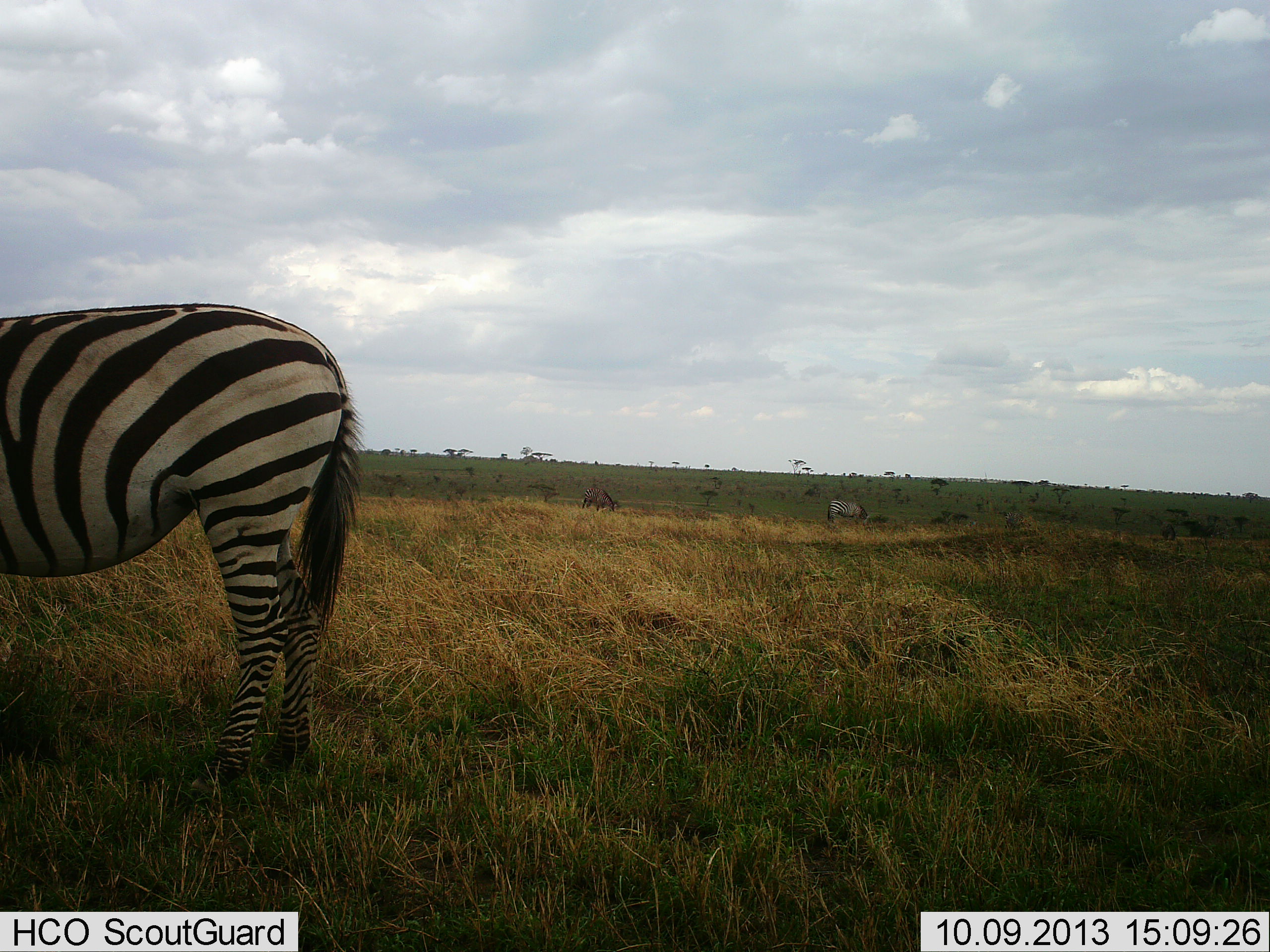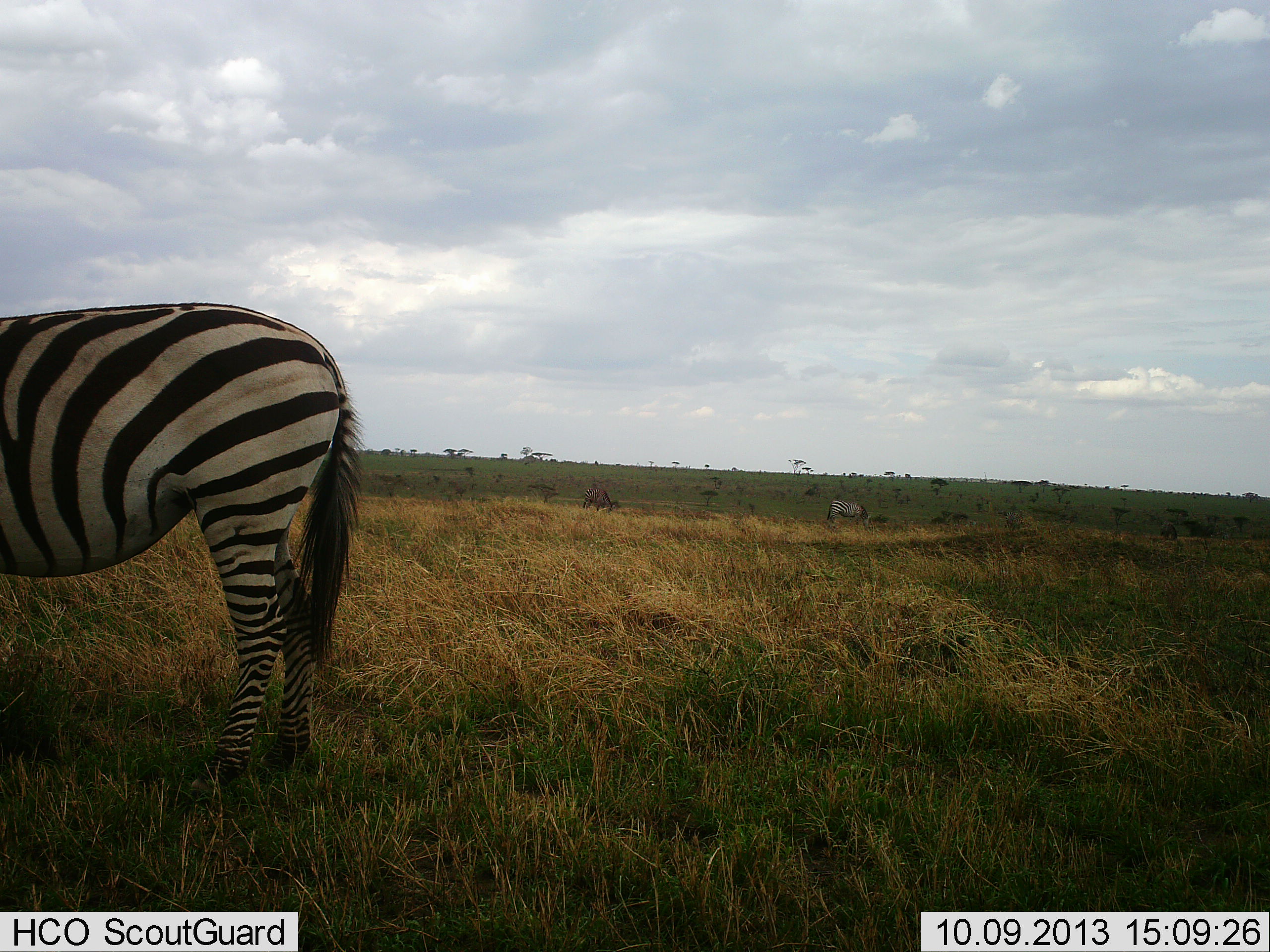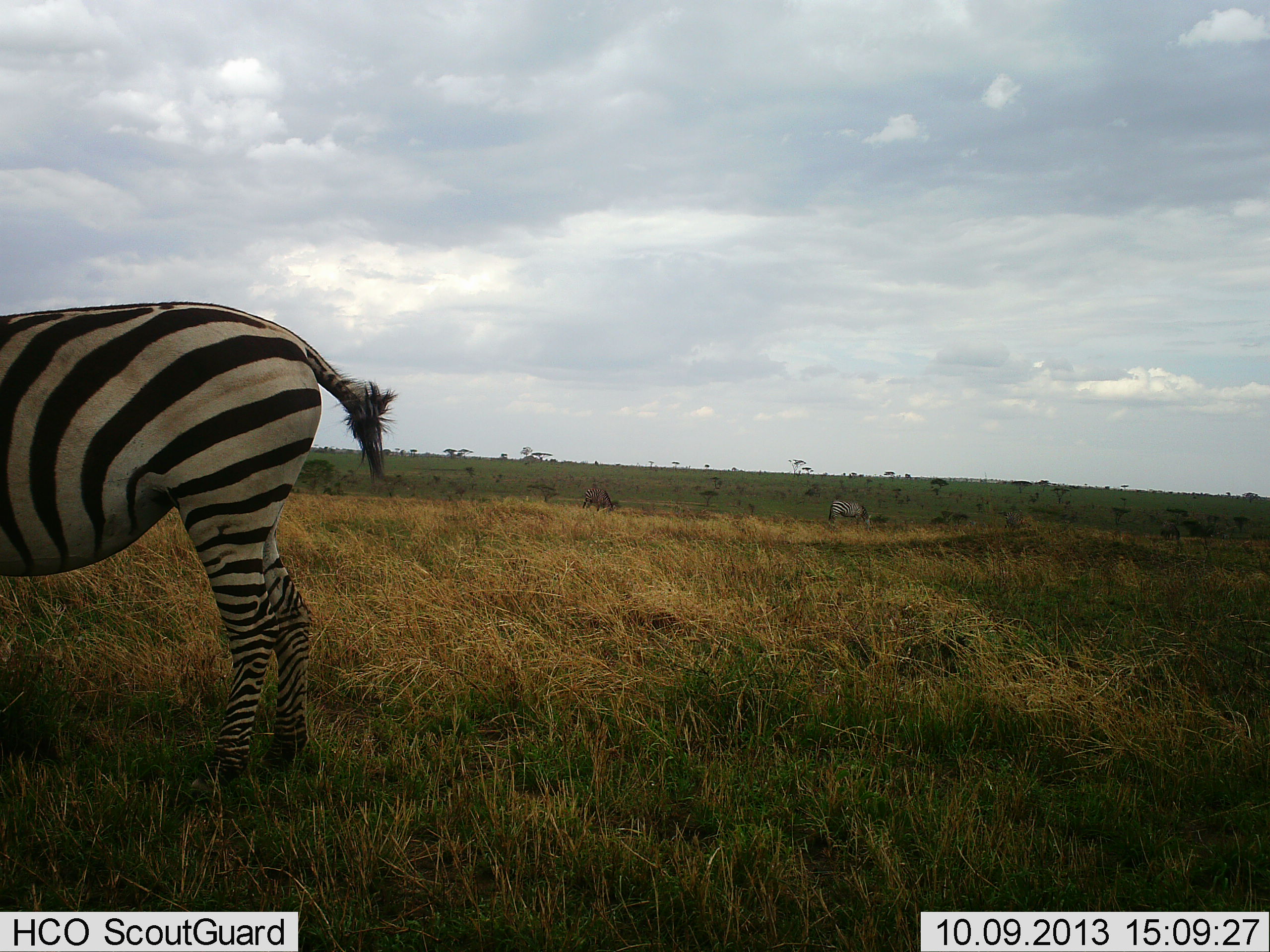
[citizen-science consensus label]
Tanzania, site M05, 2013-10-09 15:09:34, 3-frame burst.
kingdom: Animalia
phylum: Chordata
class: Mammalia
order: Perissodactyla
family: Equidae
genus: Equus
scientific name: Equus quagga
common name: plains zebra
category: zebra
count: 2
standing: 80%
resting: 0%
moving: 2%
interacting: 2%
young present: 0%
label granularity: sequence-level